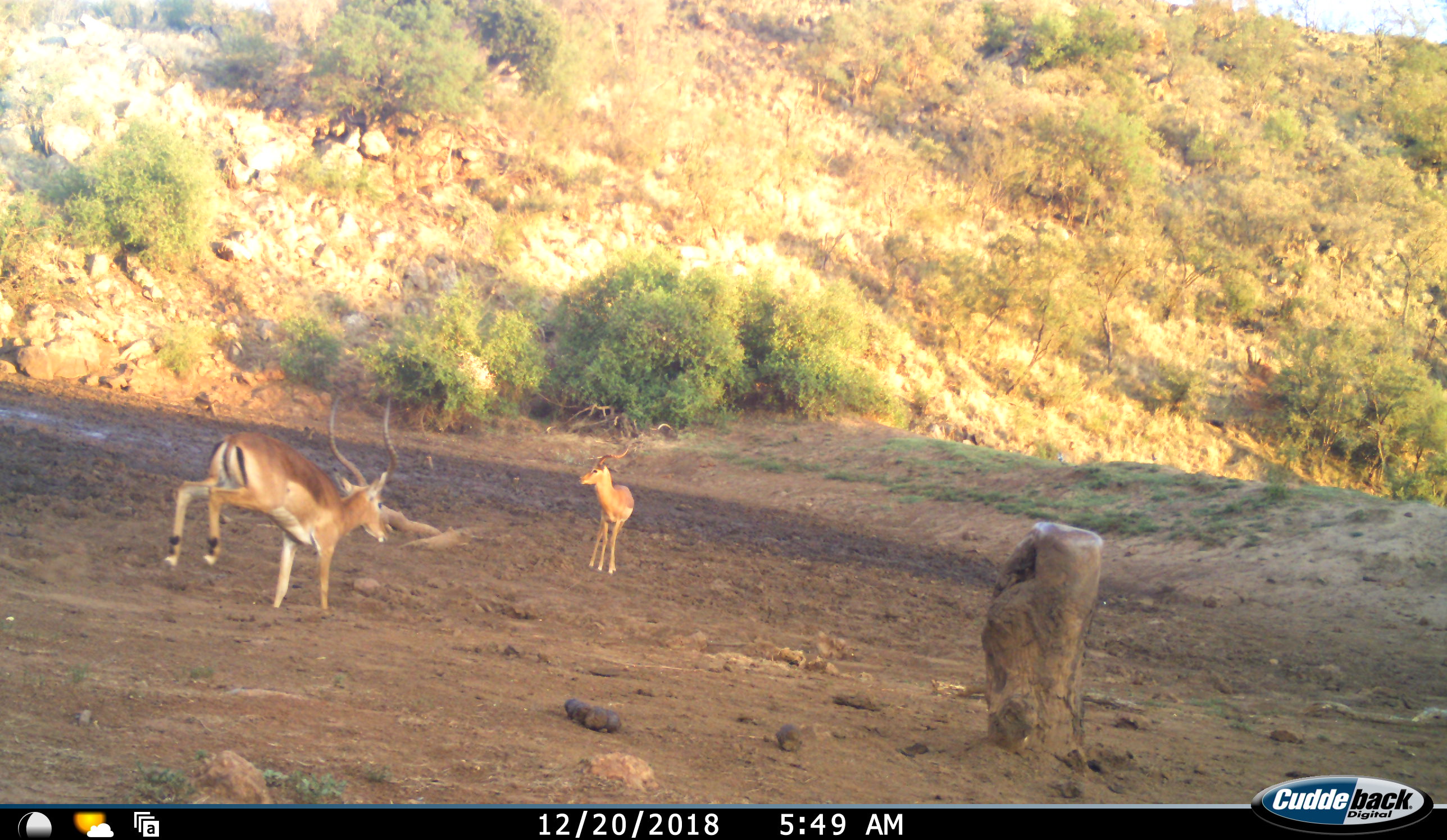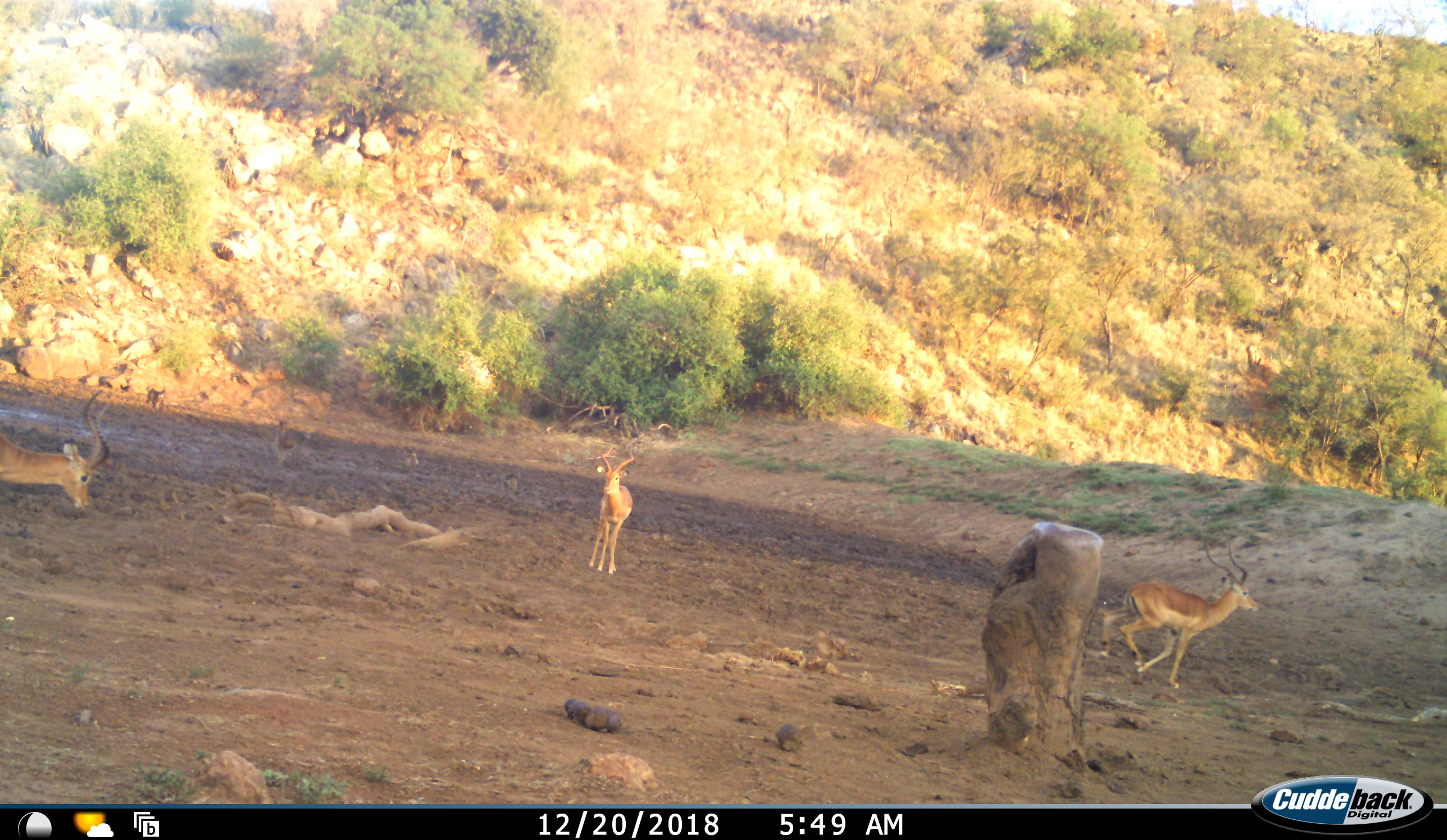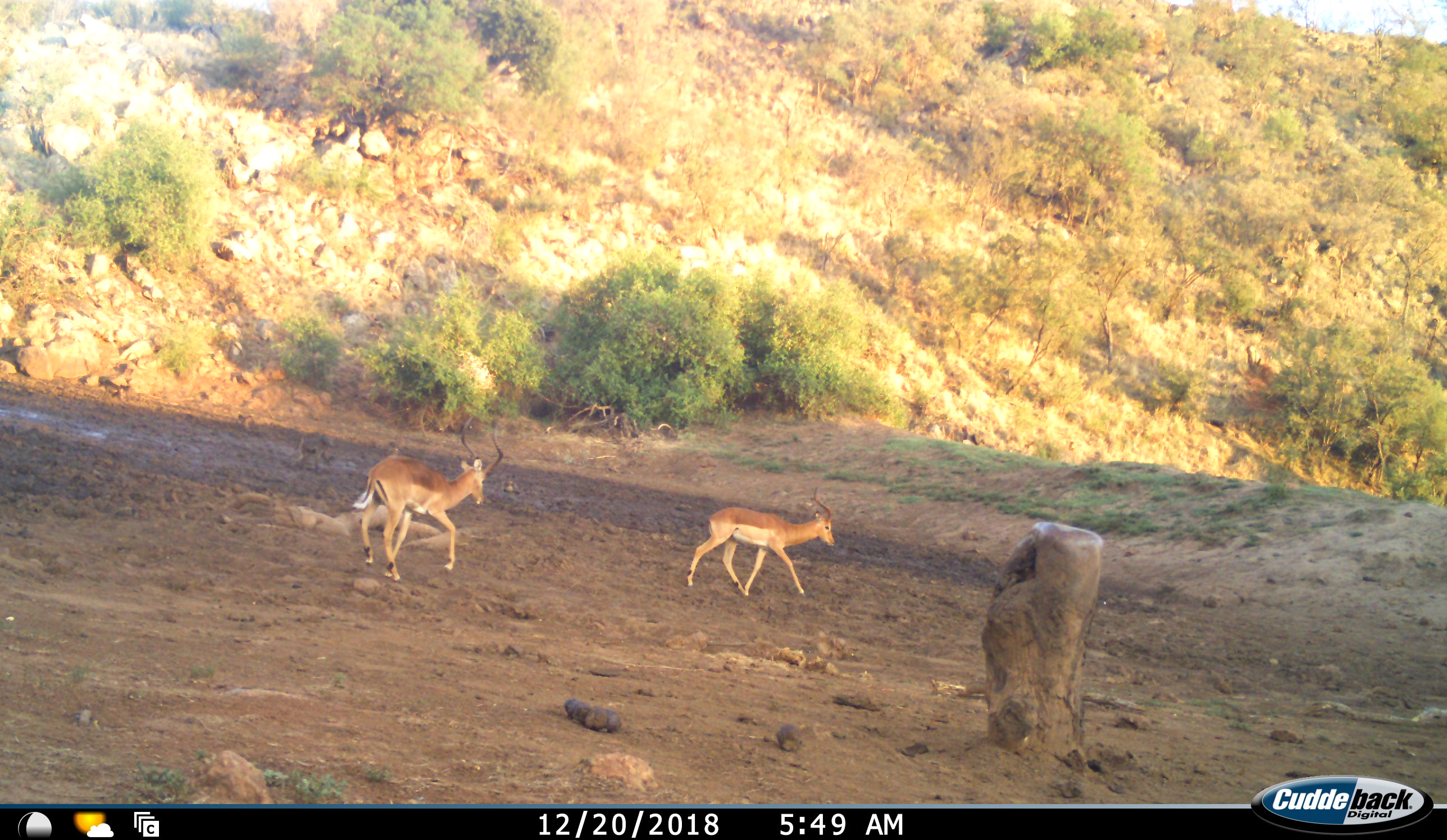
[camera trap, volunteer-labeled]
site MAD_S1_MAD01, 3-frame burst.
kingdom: Animalia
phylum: Chordata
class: Mammalia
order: Artiodactyla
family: Bovidae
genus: Aepyceros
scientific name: Aepyceros melampus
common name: impala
Impala (Aepyceros melampus), count 3. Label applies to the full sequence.